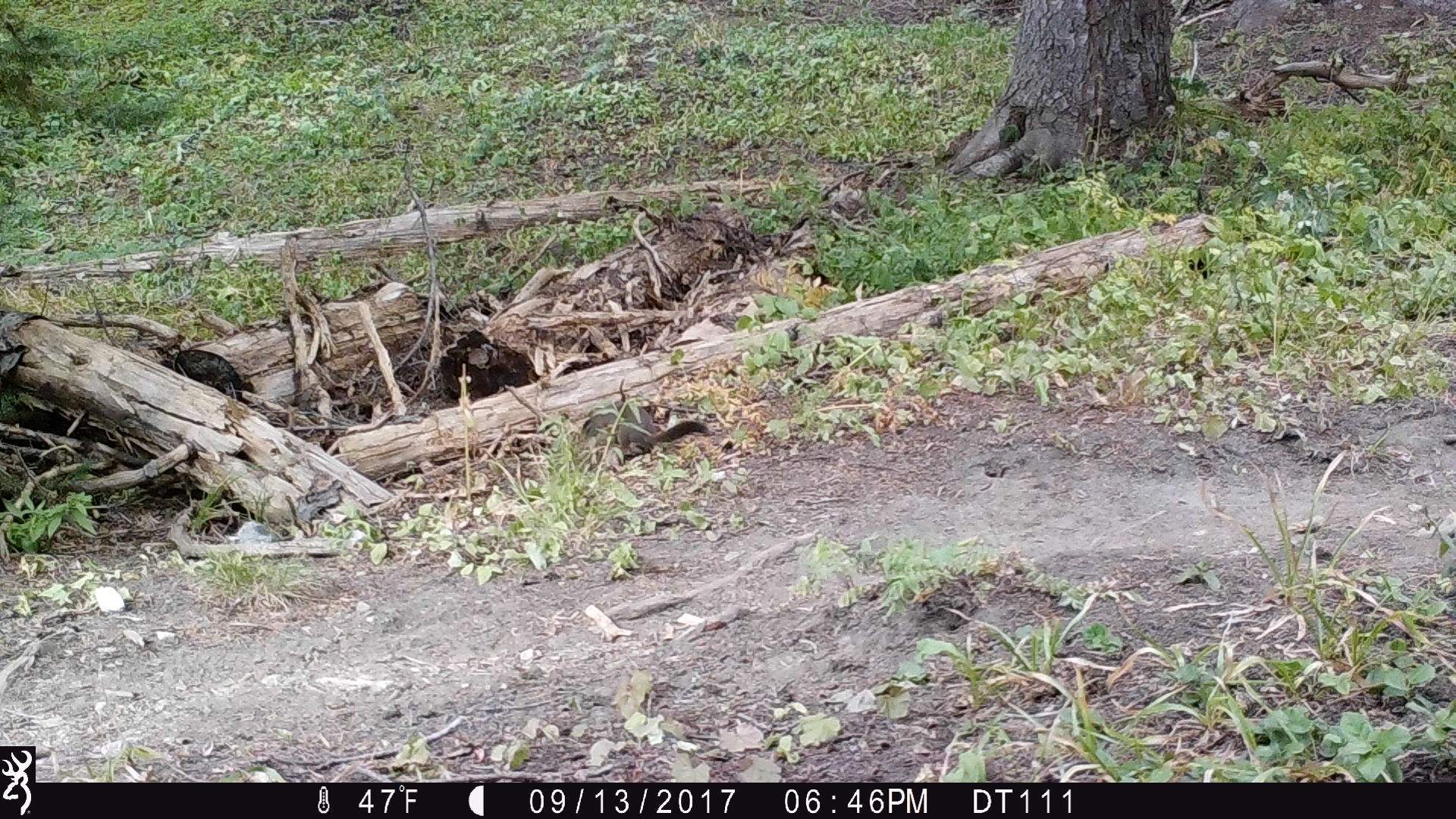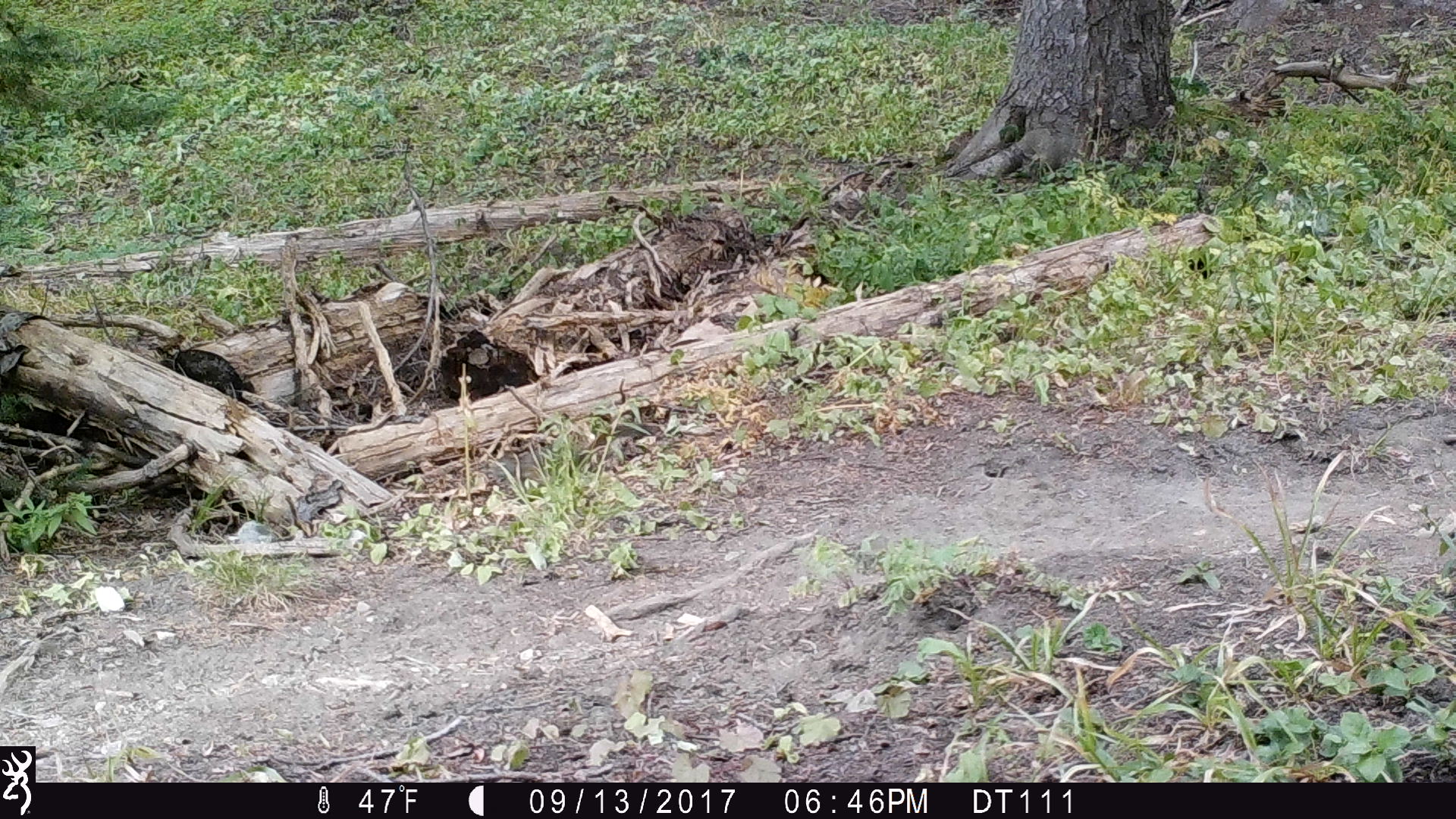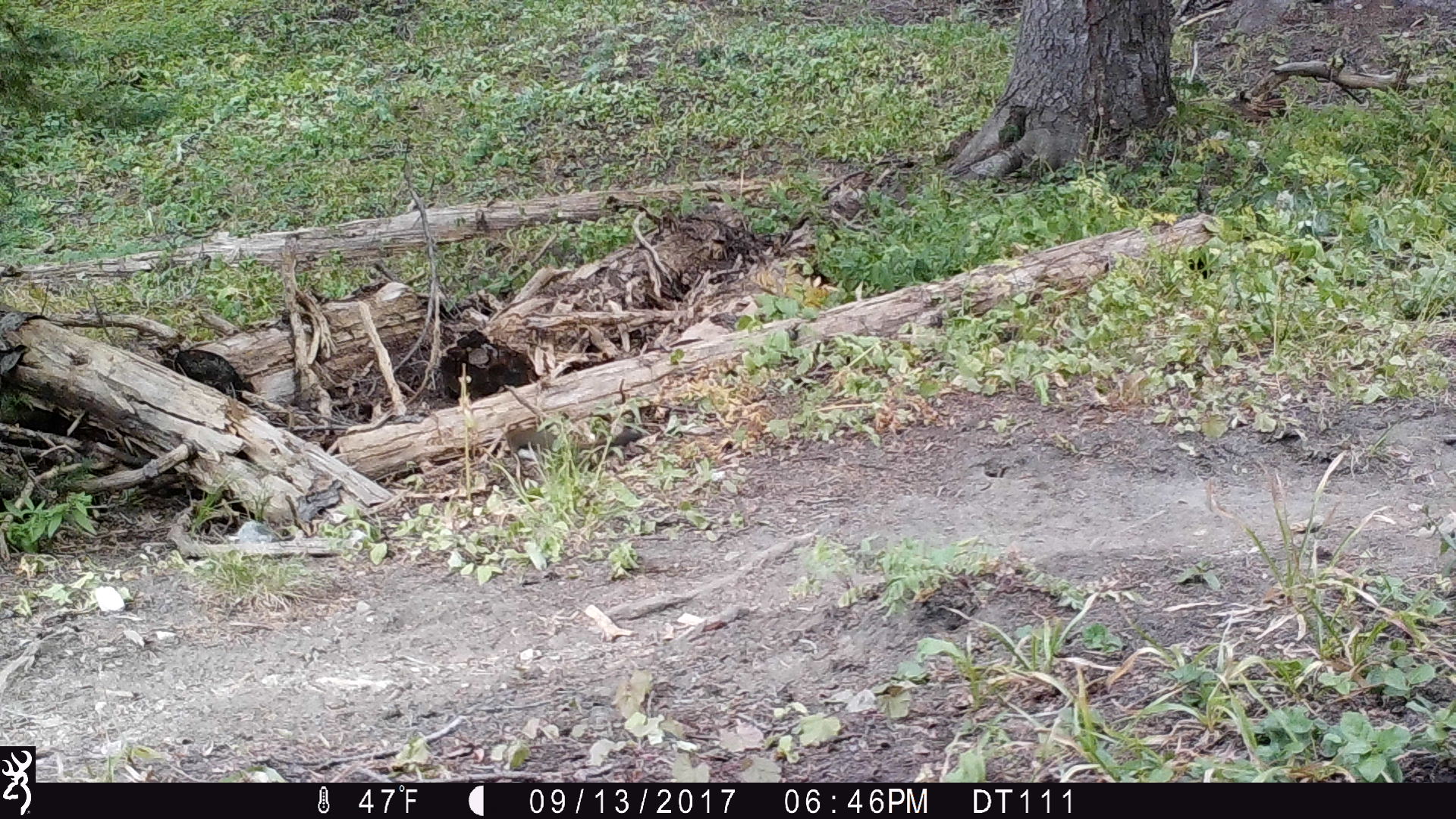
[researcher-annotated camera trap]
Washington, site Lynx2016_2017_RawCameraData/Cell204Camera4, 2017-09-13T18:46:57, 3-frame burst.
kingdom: Animalia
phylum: Chordata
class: Mammalia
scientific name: Mammalia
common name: small mammal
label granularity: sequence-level